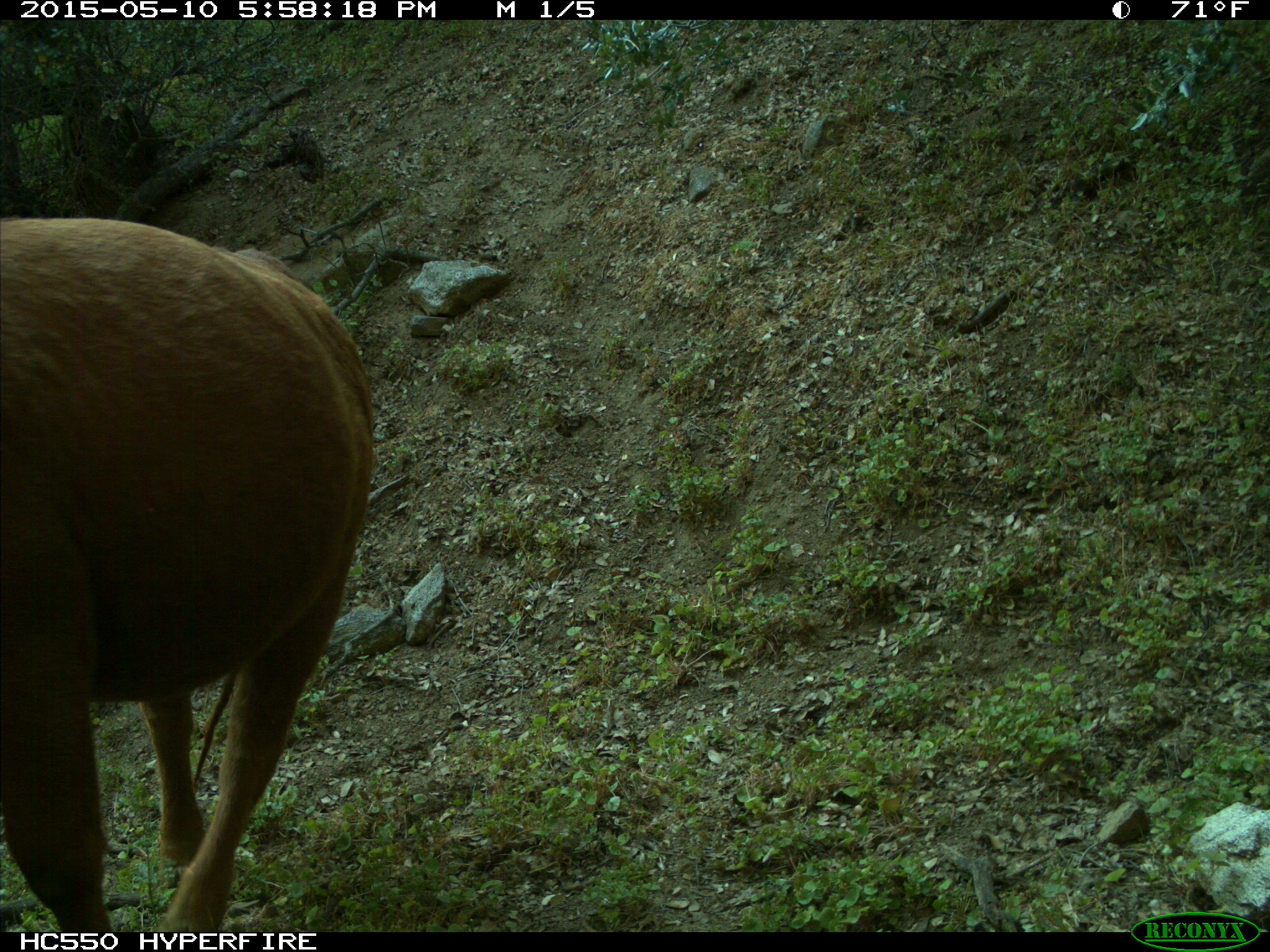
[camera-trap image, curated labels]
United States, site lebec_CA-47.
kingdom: Animalia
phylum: Chordata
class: Mammalia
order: Artiodactyla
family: Bovidae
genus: Bos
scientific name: Bos taurus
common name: domestic cow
Bos taurus (domestic cow).